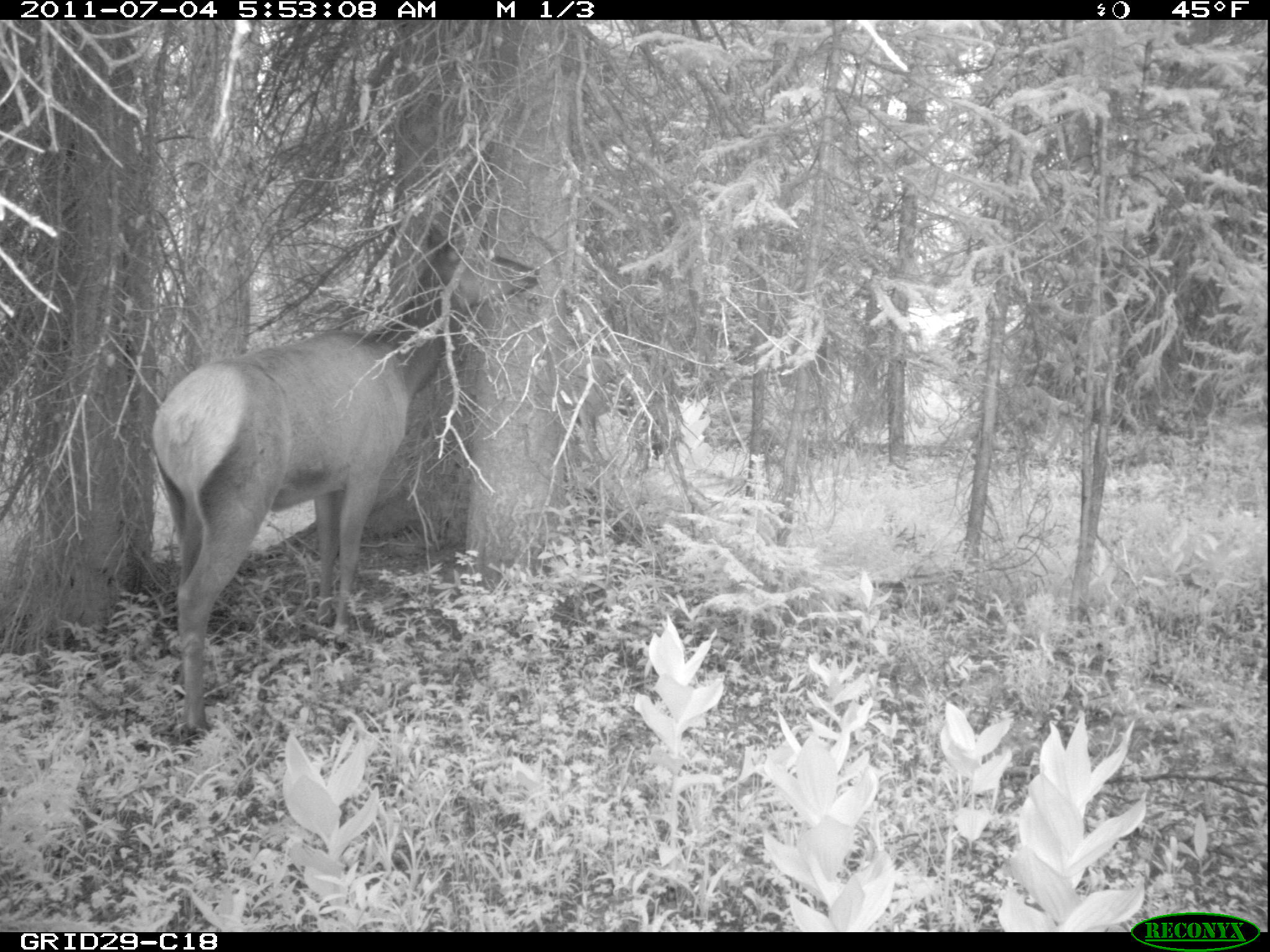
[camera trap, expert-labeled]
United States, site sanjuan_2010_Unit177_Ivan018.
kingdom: Animalia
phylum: Chordata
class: Mammalia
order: Artiodactyla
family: Cervidae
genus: Cervus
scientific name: Cervus elaphus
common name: red deer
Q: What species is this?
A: Cervus elaphus (red deer).